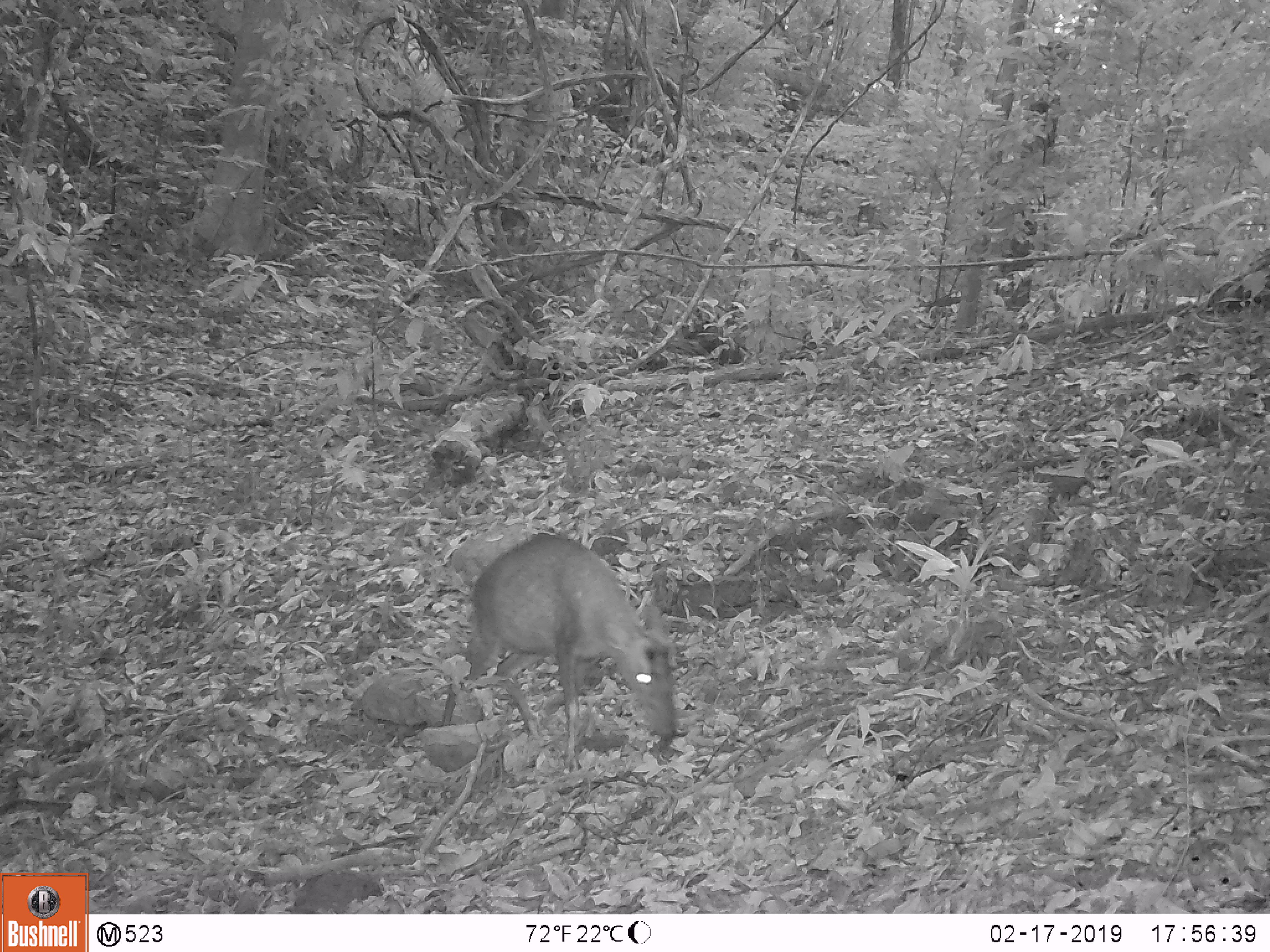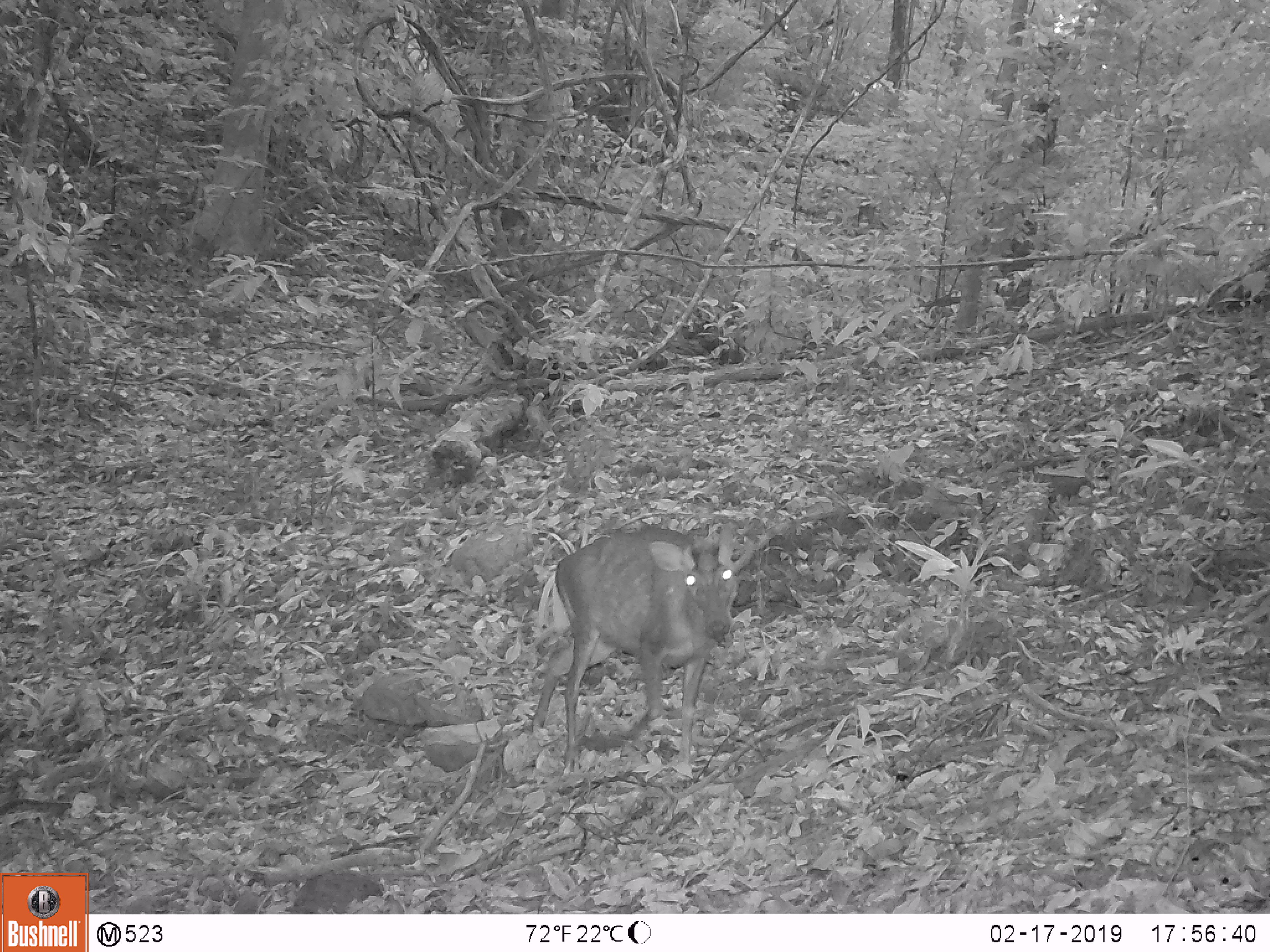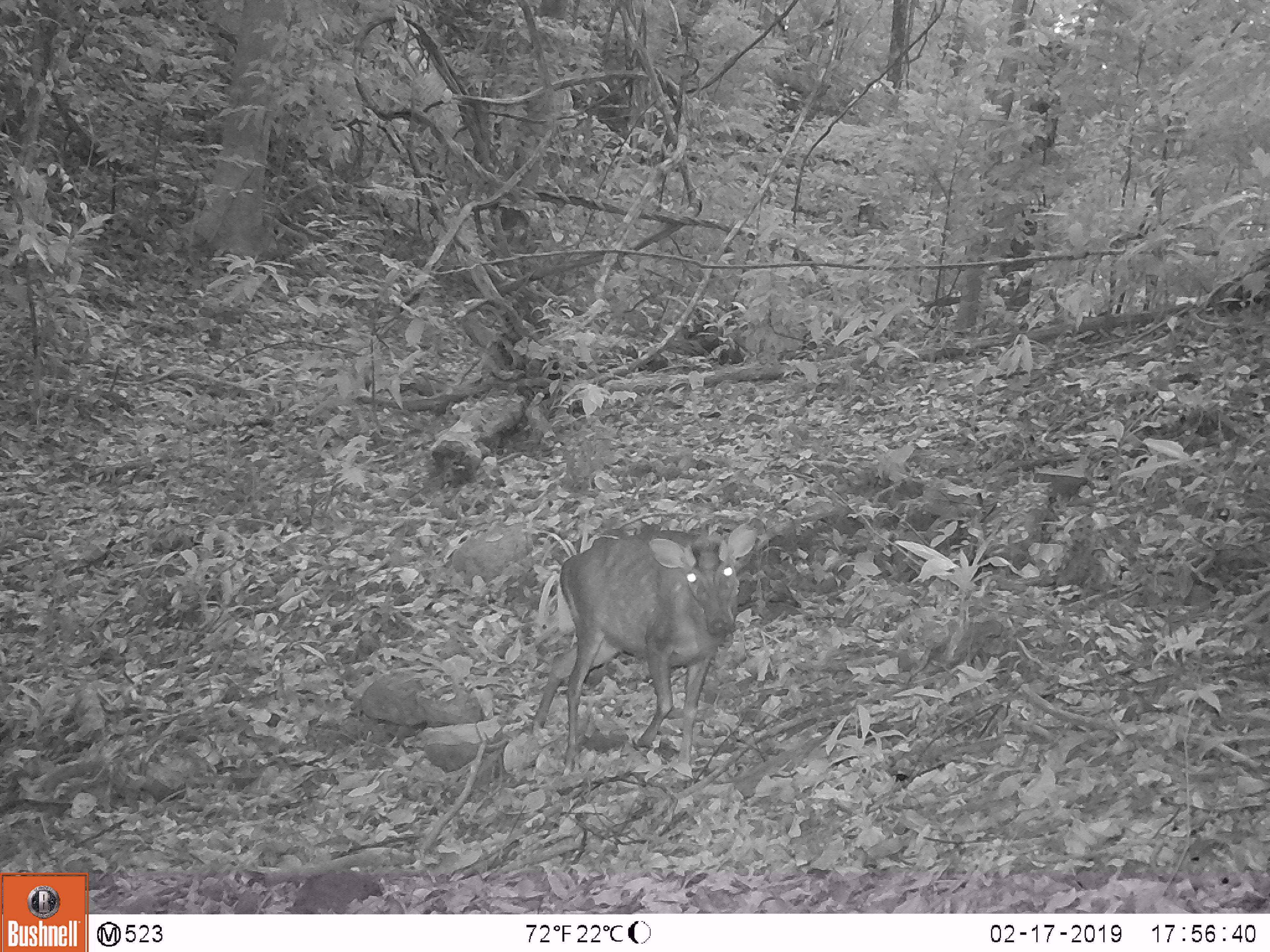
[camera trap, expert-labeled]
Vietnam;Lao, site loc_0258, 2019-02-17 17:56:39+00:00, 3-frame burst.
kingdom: Animalia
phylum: Chordata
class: Mammalia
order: Artiodactyla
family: Cervidae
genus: Muntiacus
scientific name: Muntiacus rooseveltorum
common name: roosevelt's muntjac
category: roosevelts muntjac group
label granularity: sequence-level